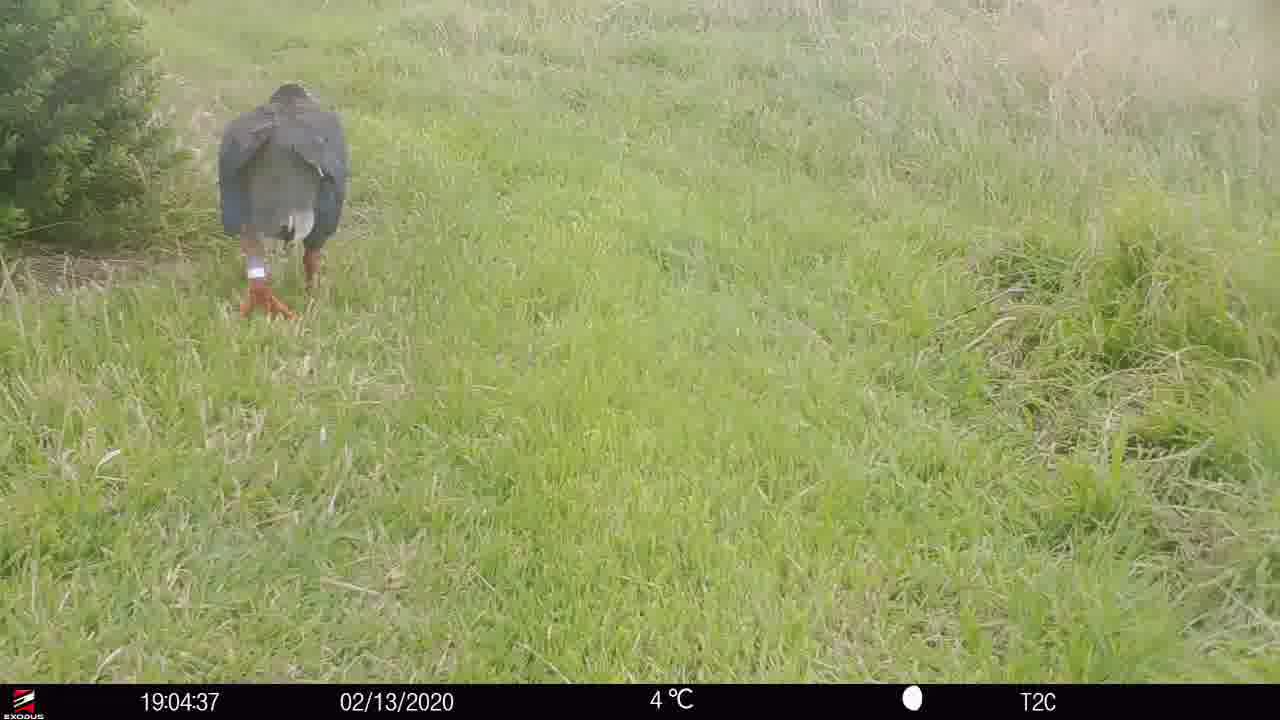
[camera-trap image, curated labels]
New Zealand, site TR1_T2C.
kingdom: Animalia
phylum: Chordata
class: Aves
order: Gruiformes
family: Rallidae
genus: Porphyrio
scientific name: Porphyrio mantelli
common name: takahe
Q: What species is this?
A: Takahe (Porphyrio mantelli).